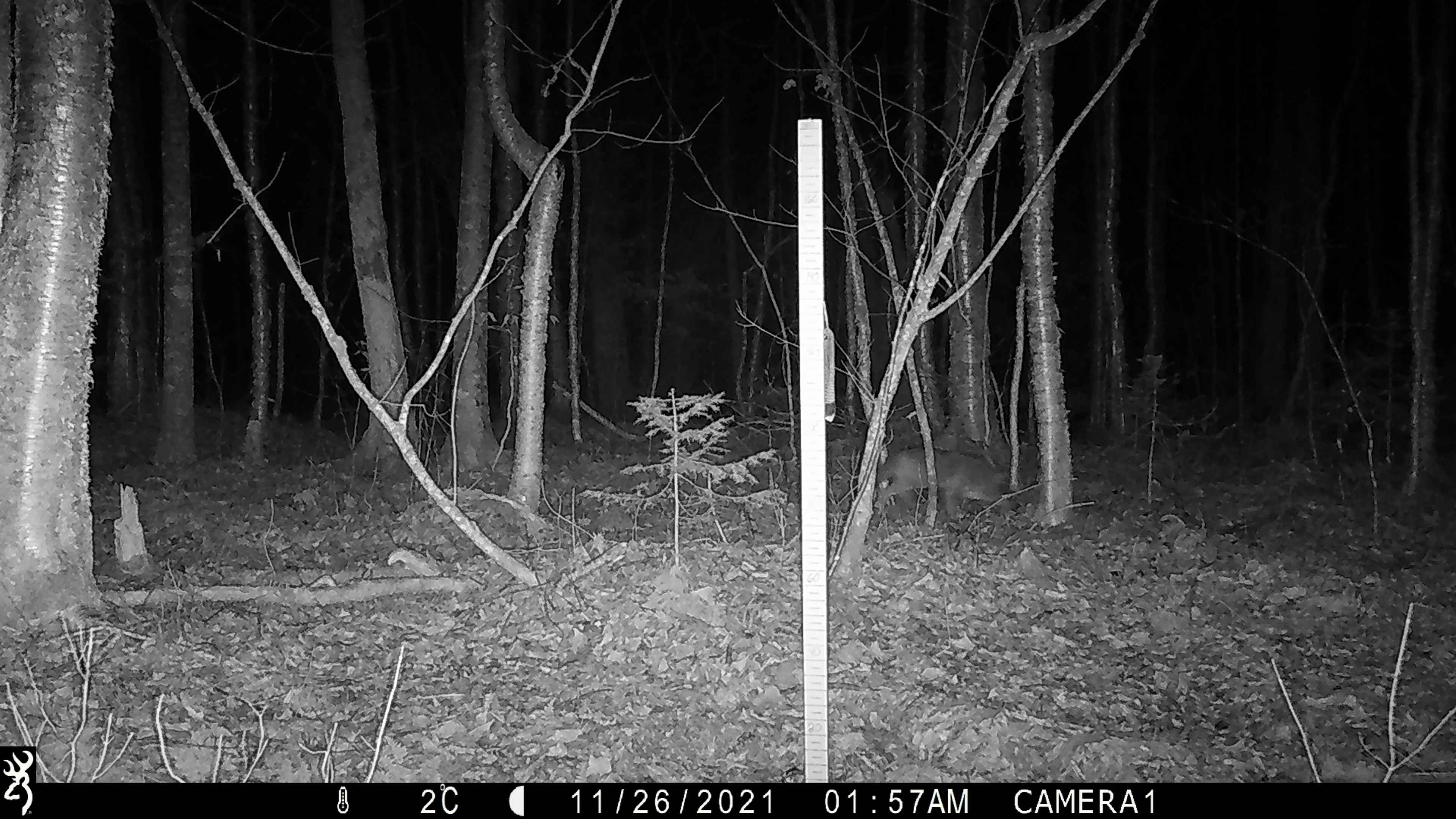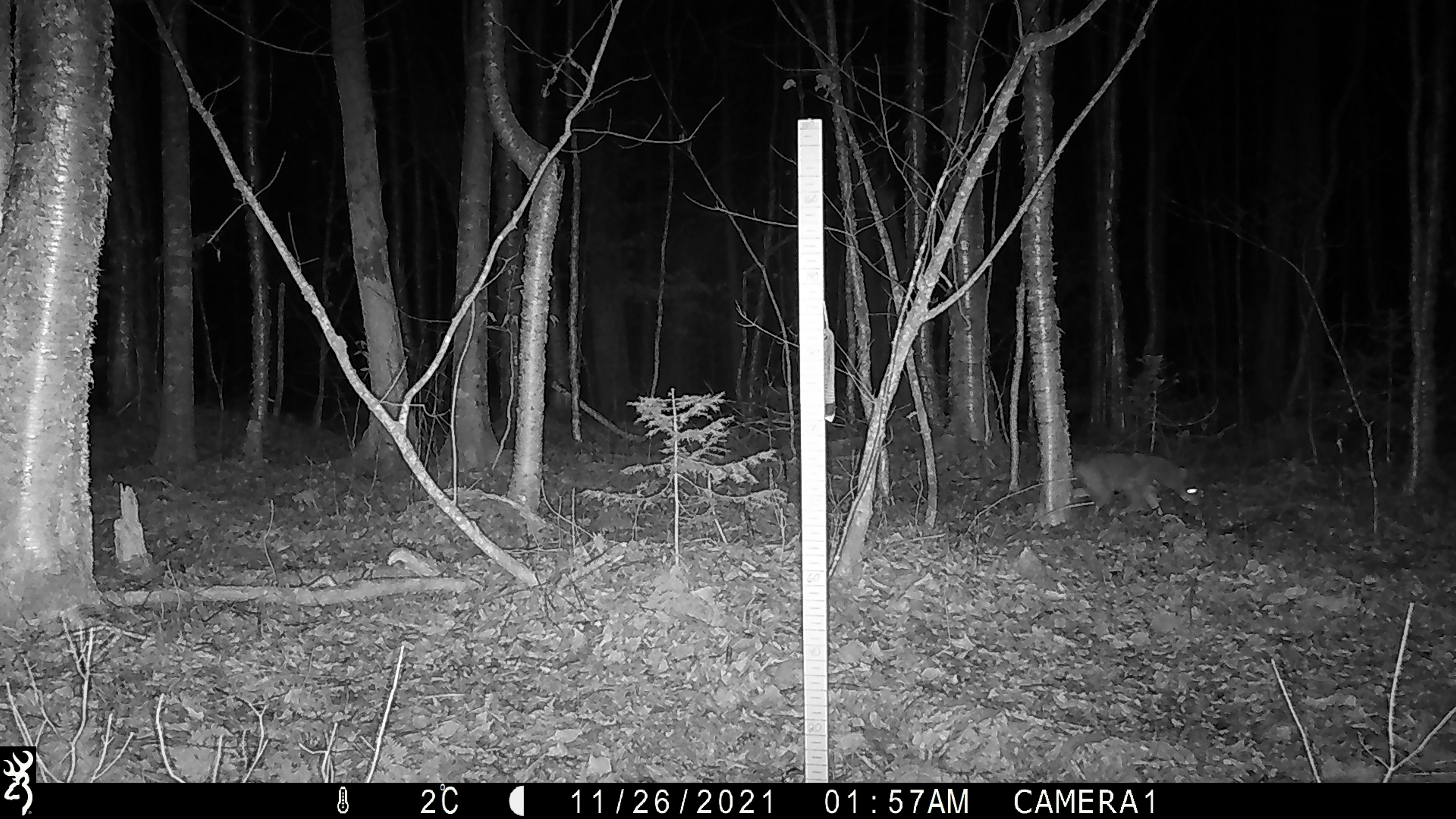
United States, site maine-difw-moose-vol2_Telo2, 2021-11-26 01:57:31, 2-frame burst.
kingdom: Animalia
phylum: Chordata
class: Mammalia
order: Carnivora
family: Canidae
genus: Canis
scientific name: Canis latrans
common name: coyote